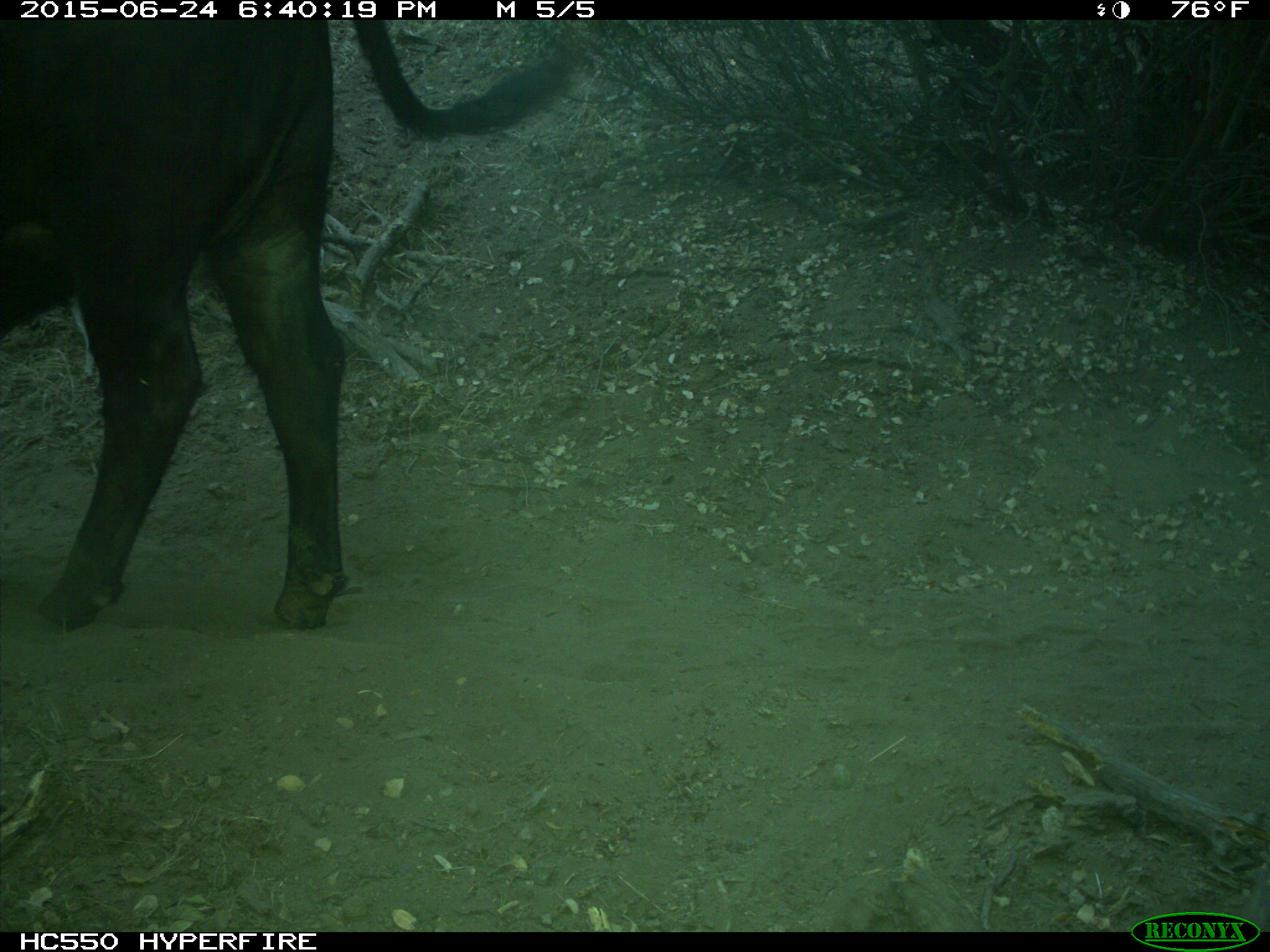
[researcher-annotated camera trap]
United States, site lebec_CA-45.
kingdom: Animalia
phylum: Chordata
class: Mammalia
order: Artiodactyla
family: Bovidae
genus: Bos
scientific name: Bos taurus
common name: domestic cow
Bos taurus (domestic cow).